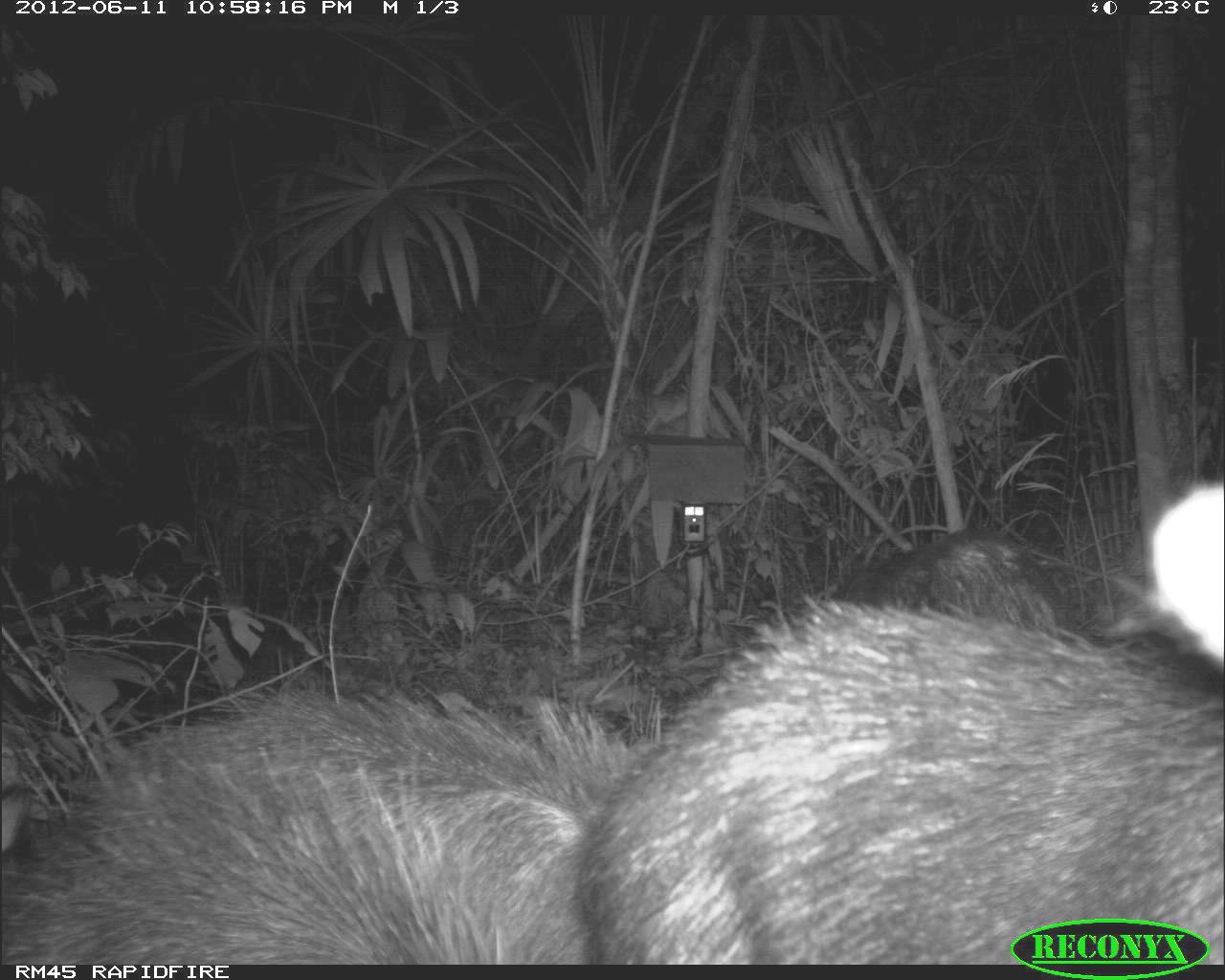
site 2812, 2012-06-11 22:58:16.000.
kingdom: Animalia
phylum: Chordata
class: Mammalia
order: Artiodactyla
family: Tayassuidae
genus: Tayassu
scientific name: Tayassu pecari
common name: white-lipped peccary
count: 18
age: adult